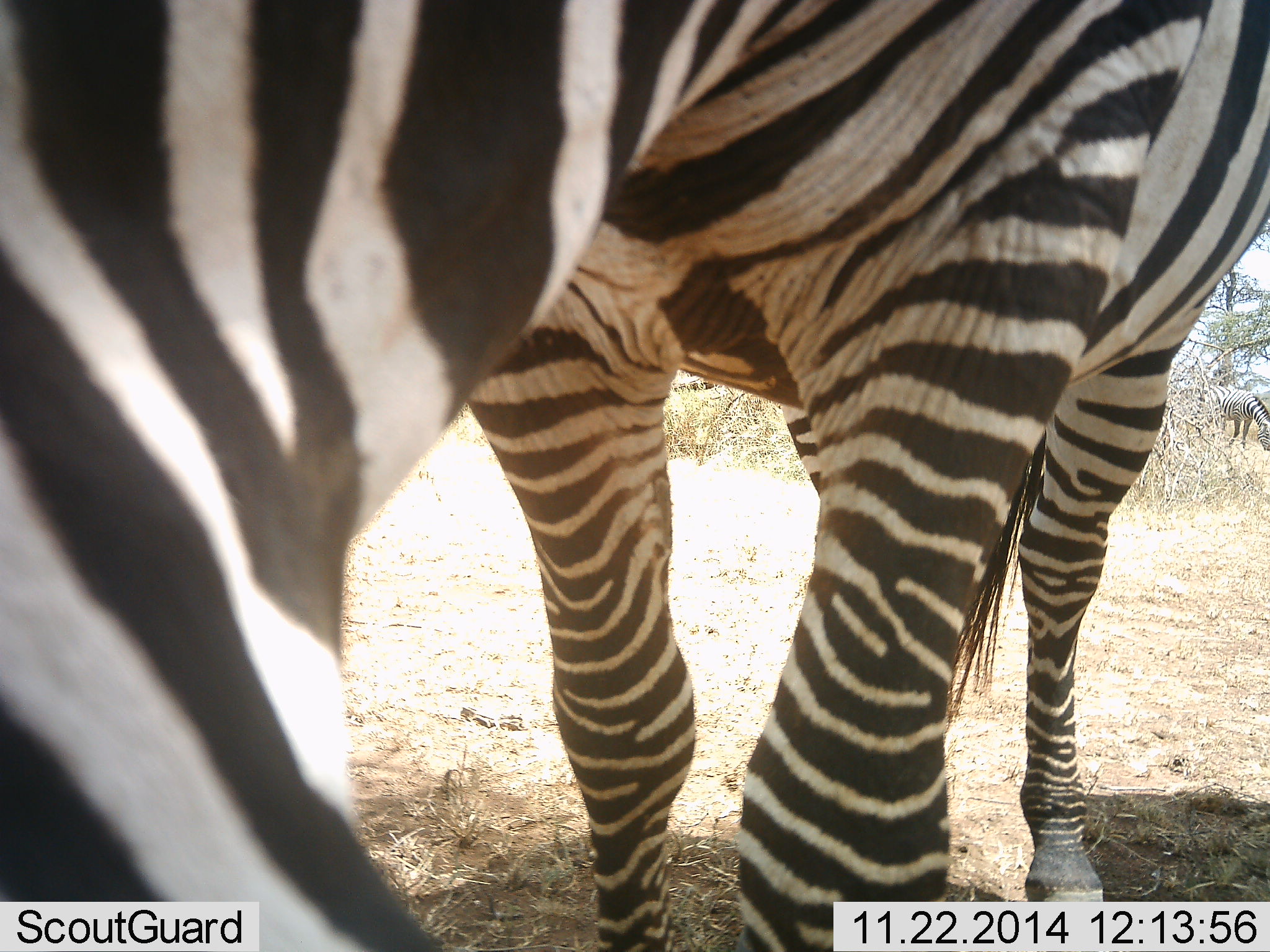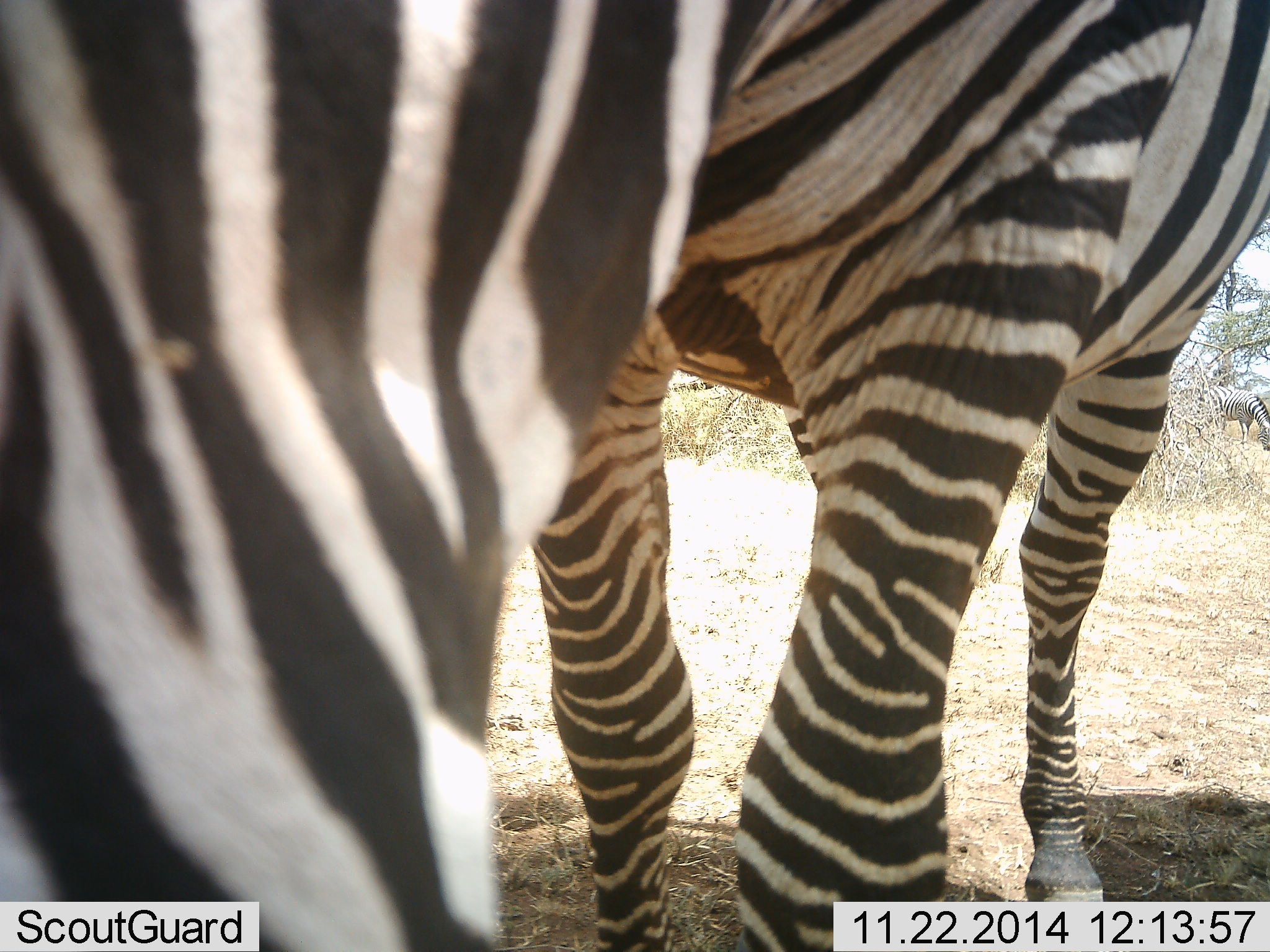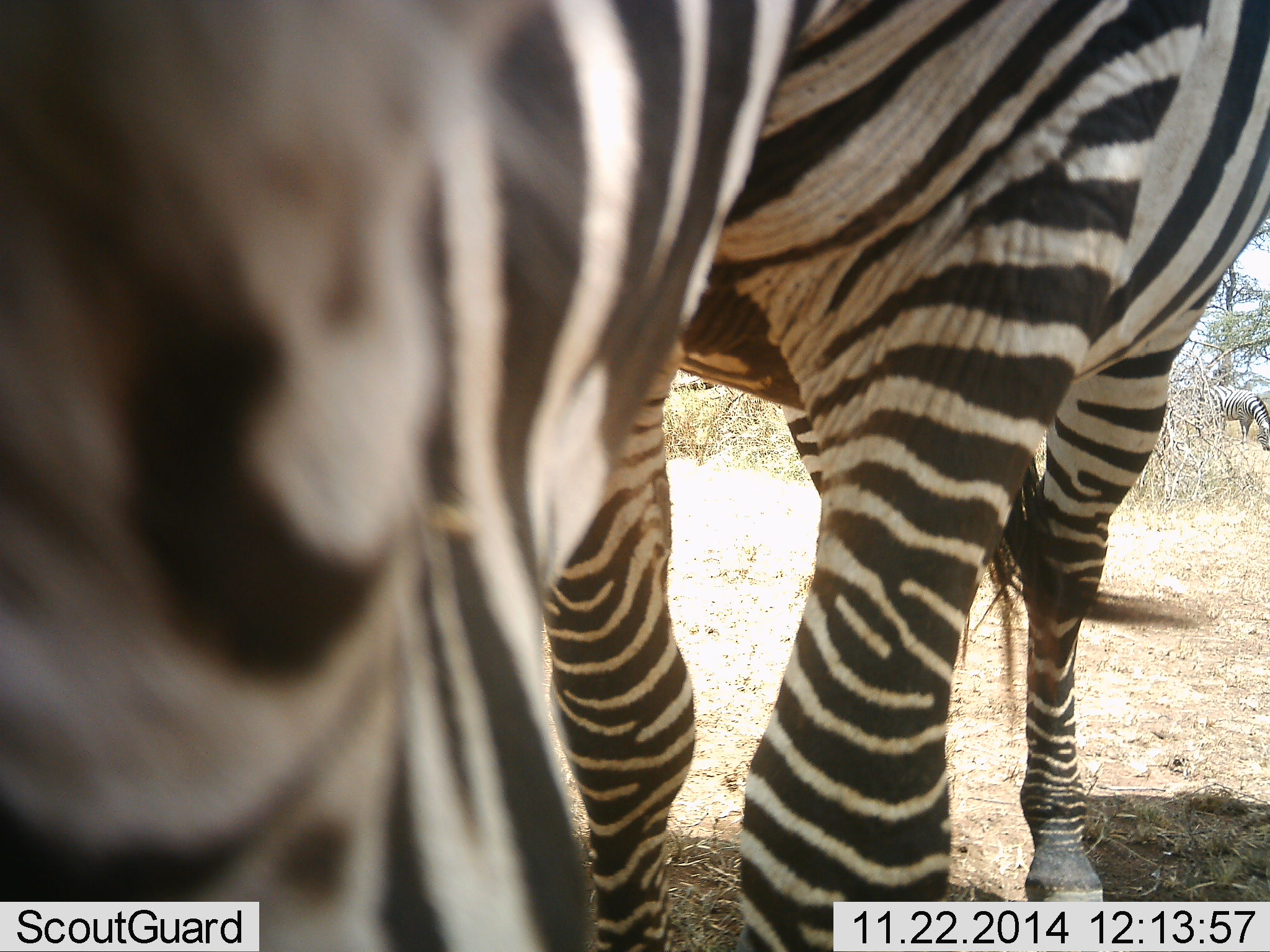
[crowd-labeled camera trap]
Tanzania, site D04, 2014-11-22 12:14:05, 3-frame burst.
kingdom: Animalia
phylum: Chordata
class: Mammalia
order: Perissodactyla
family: Equidae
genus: Equus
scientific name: Equus quagga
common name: plains zebra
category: zebra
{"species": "zebra (plains zebra) (Equus quagga)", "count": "2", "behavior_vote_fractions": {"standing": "80%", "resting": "0%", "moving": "0%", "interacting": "10%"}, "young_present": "0%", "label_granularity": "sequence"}